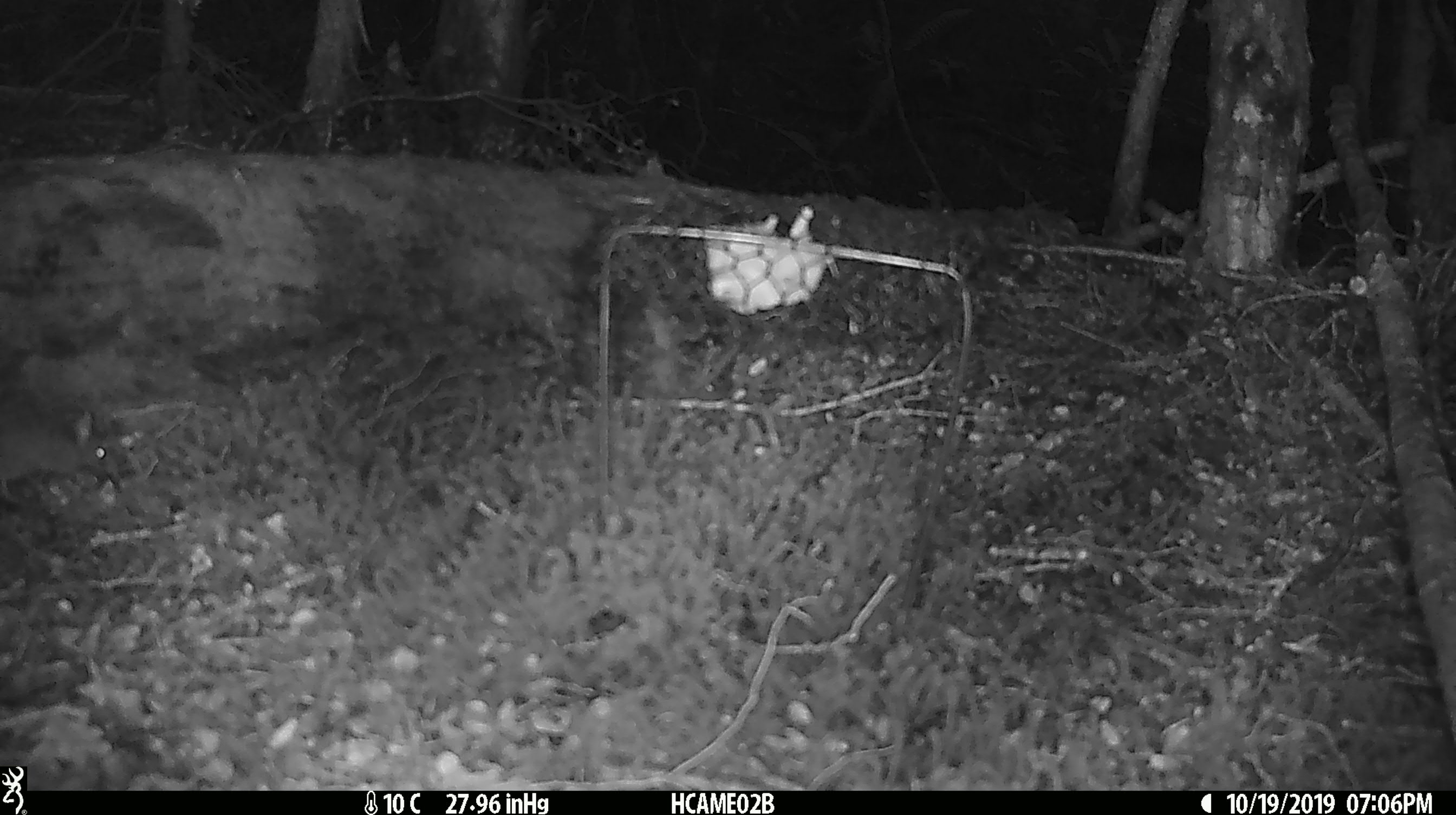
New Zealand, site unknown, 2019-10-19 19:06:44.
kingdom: Animalia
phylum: Chordata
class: Mammalia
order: Rodentia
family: Muridae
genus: Mus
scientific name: Mus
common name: mouse